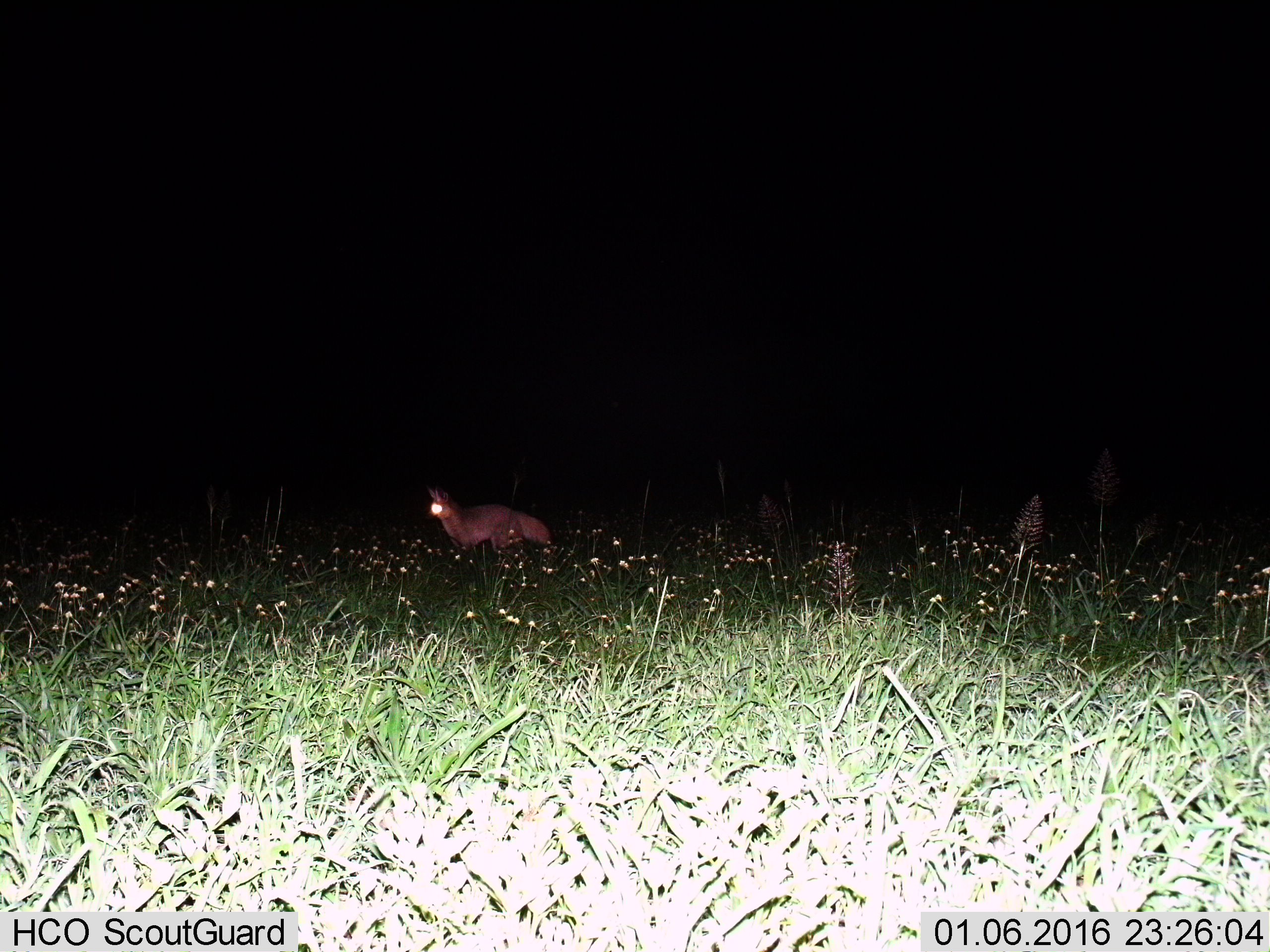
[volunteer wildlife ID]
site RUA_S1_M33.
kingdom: Animalia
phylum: Chordata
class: Mammalia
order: Carnivora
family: Canidae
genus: Otocyon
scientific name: Otocyon megalotis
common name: bat-eared fox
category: foxbateared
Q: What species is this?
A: Foxbateared (bat-eared fox) (Otocyon megalotis).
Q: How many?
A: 1.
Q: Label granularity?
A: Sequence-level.